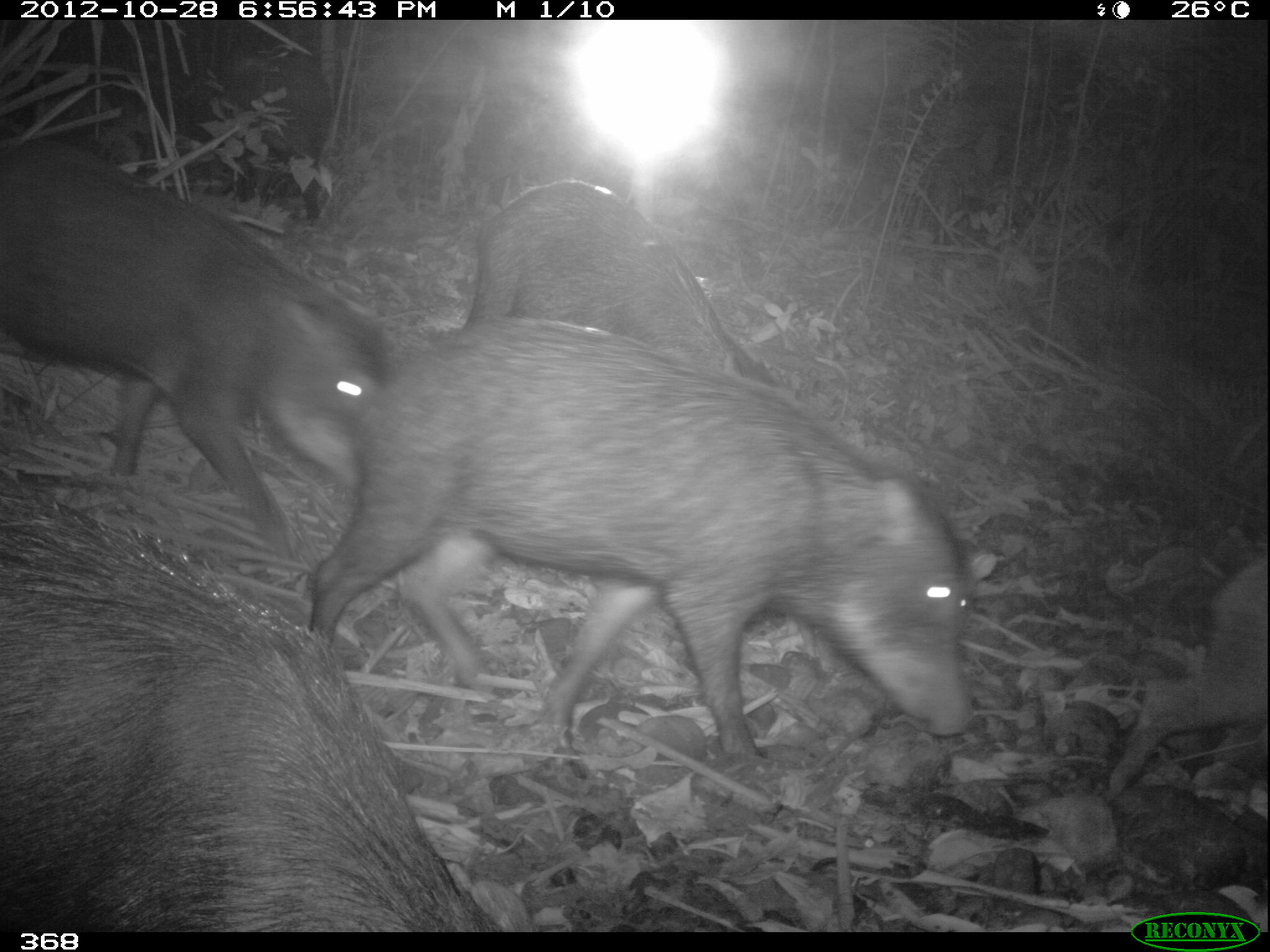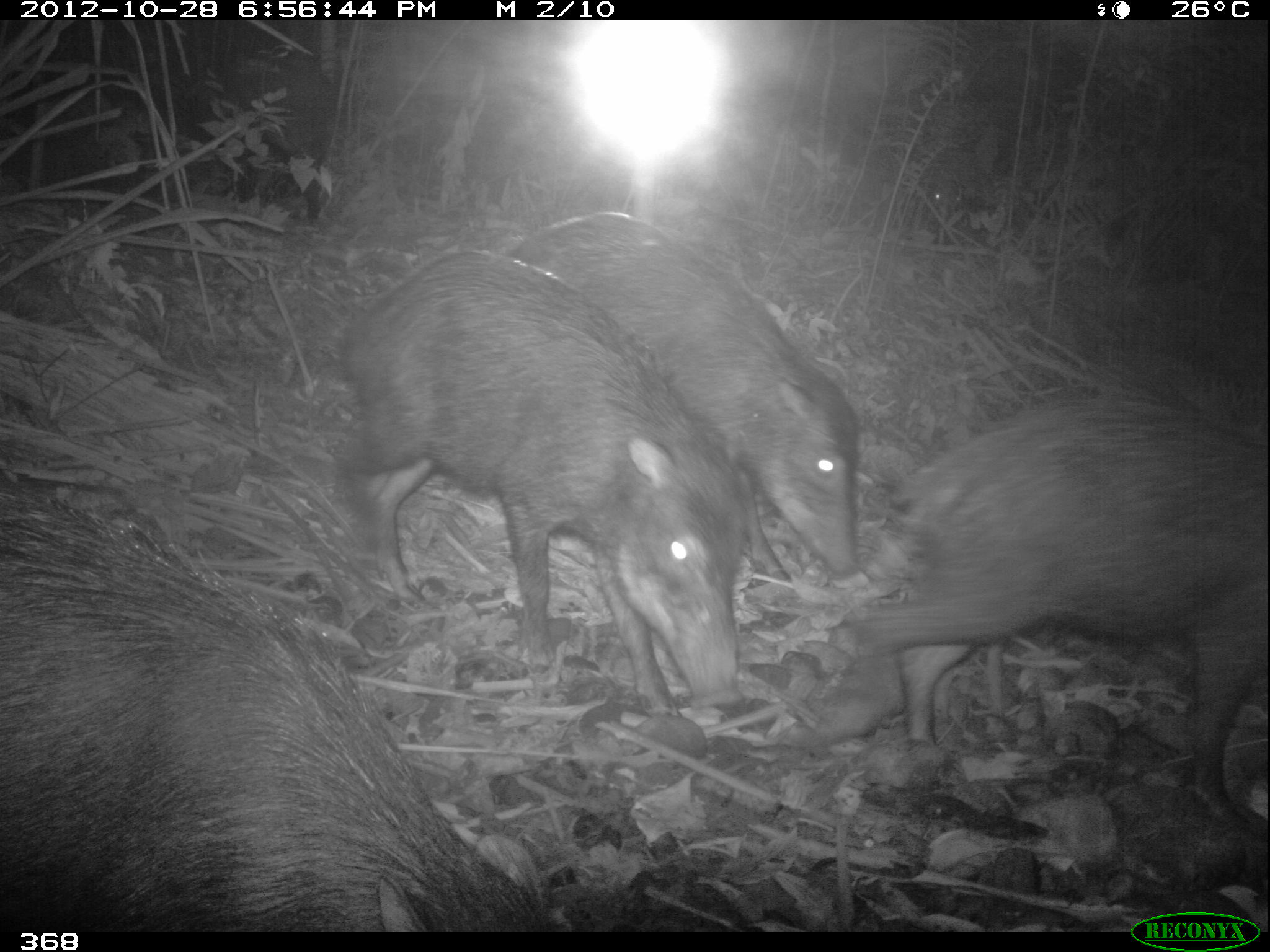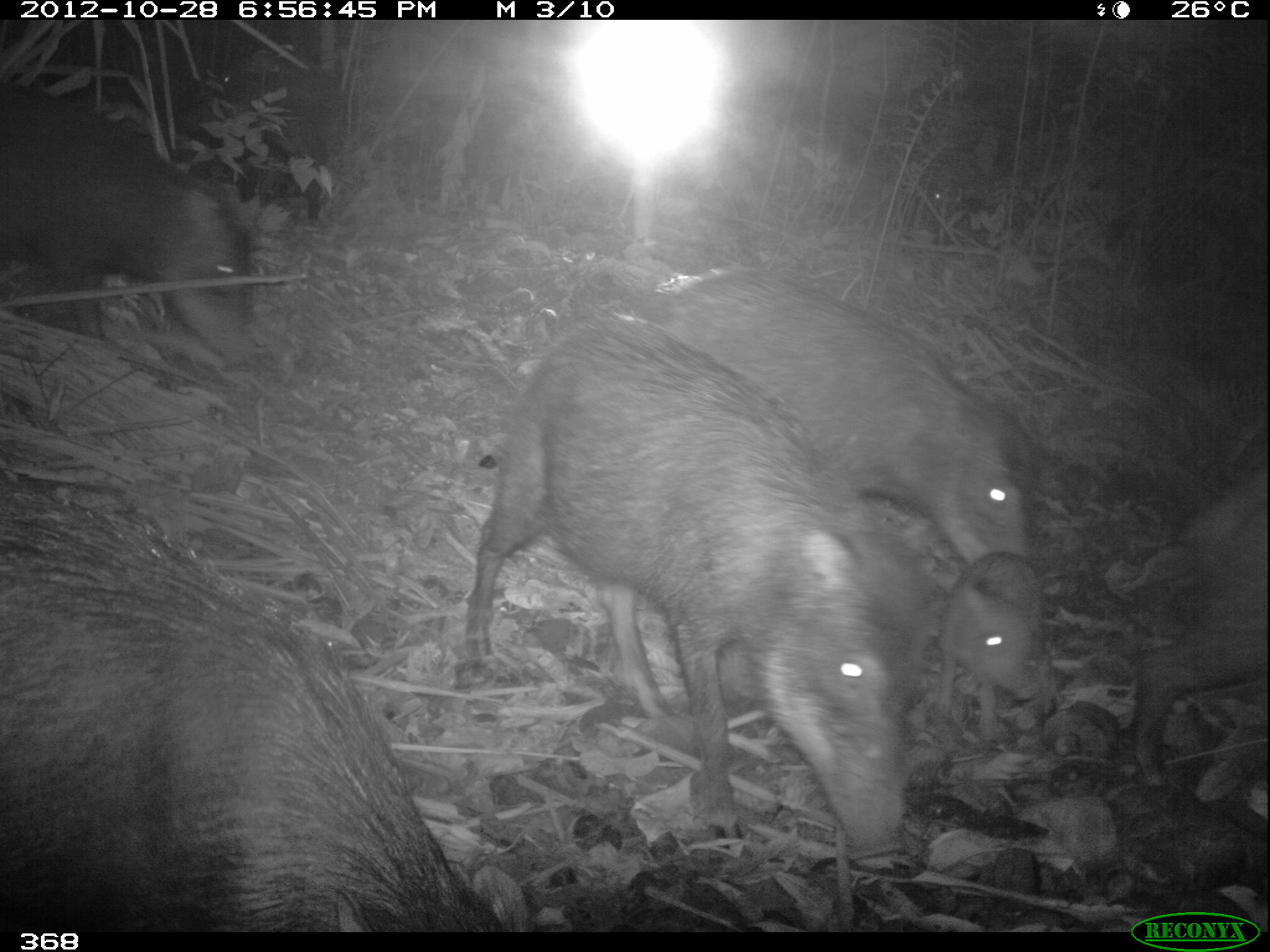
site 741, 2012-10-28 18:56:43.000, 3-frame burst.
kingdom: Animalia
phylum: Chordata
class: Mammalia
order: Artiodactyla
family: Tayassuidae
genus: Tayassu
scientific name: Tayassu pecari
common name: white-lipped peccary